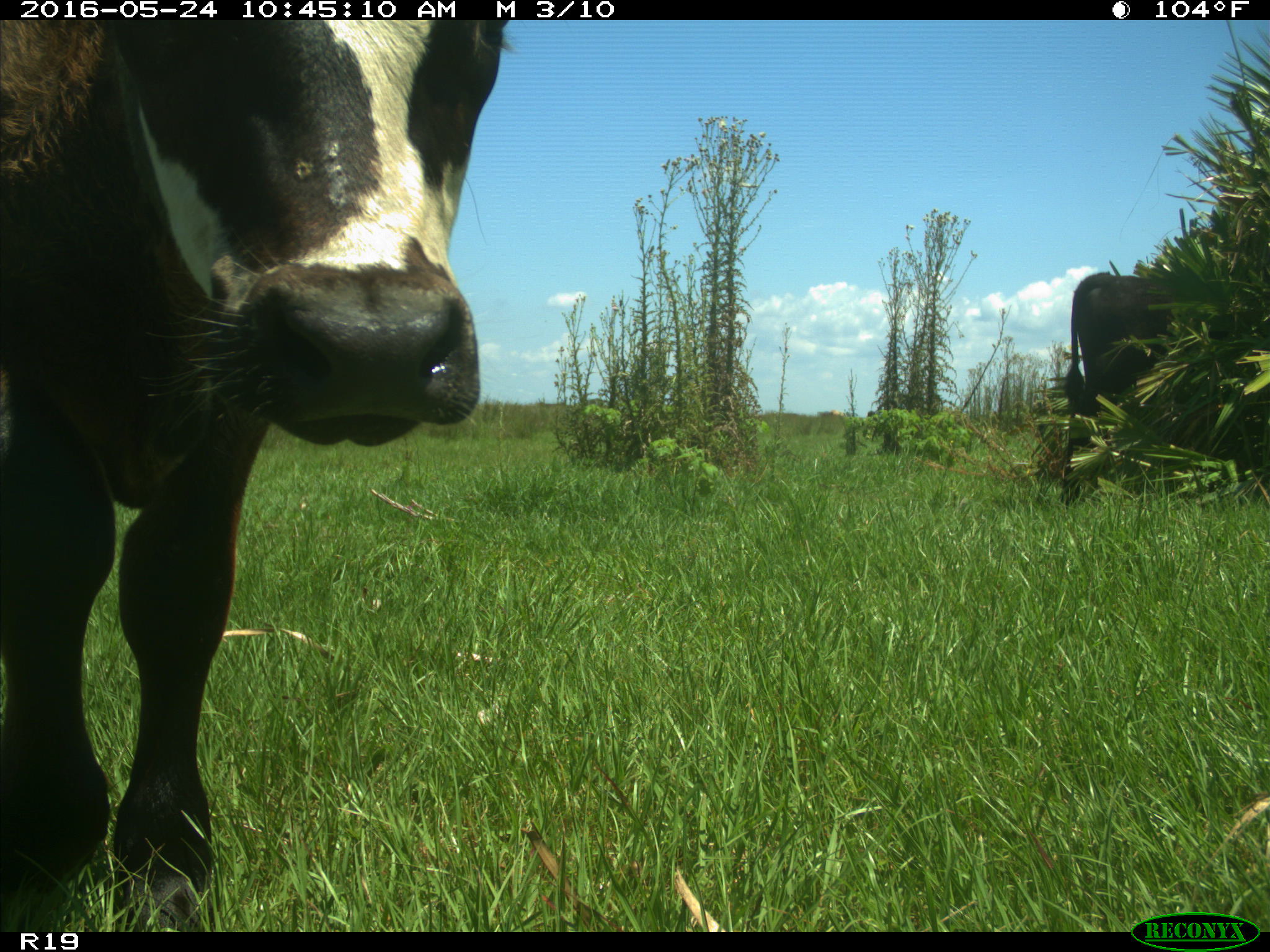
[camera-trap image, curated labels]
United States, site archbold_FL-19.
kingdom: Animalia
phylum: Chordata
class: Mammalia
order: Artiodactyla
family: Bovidae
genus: Bos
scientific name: Bos taurus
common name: domestic cow